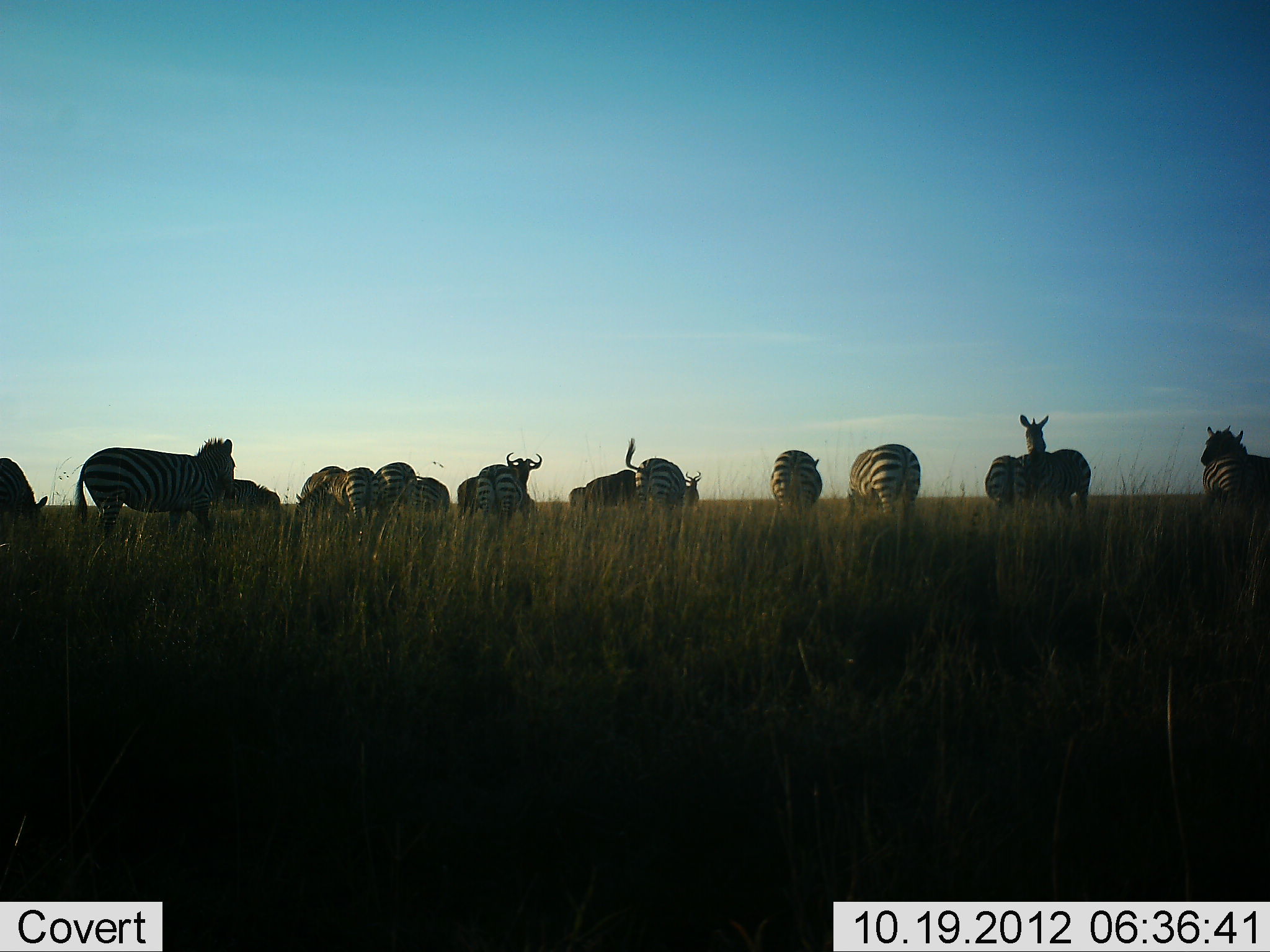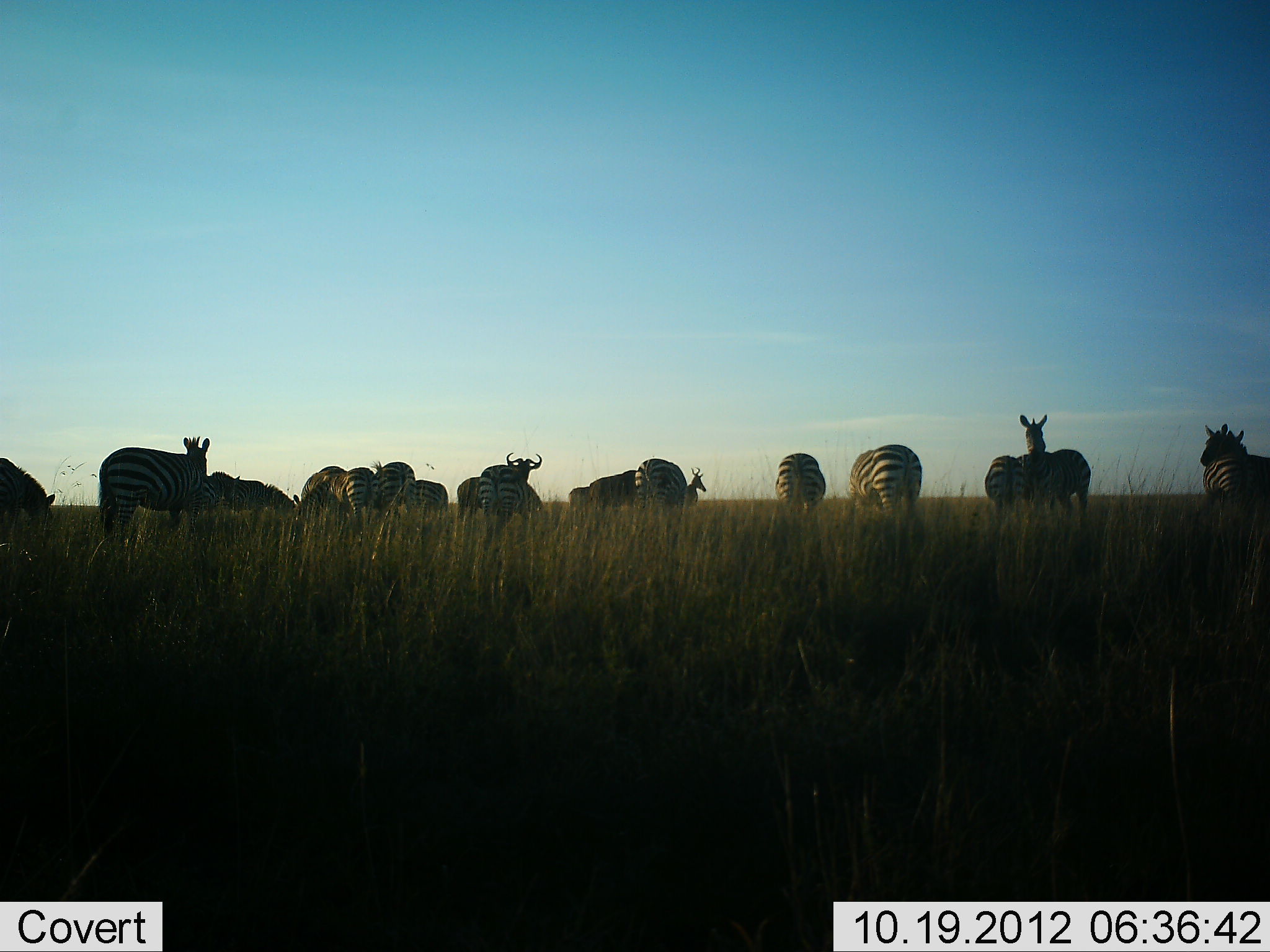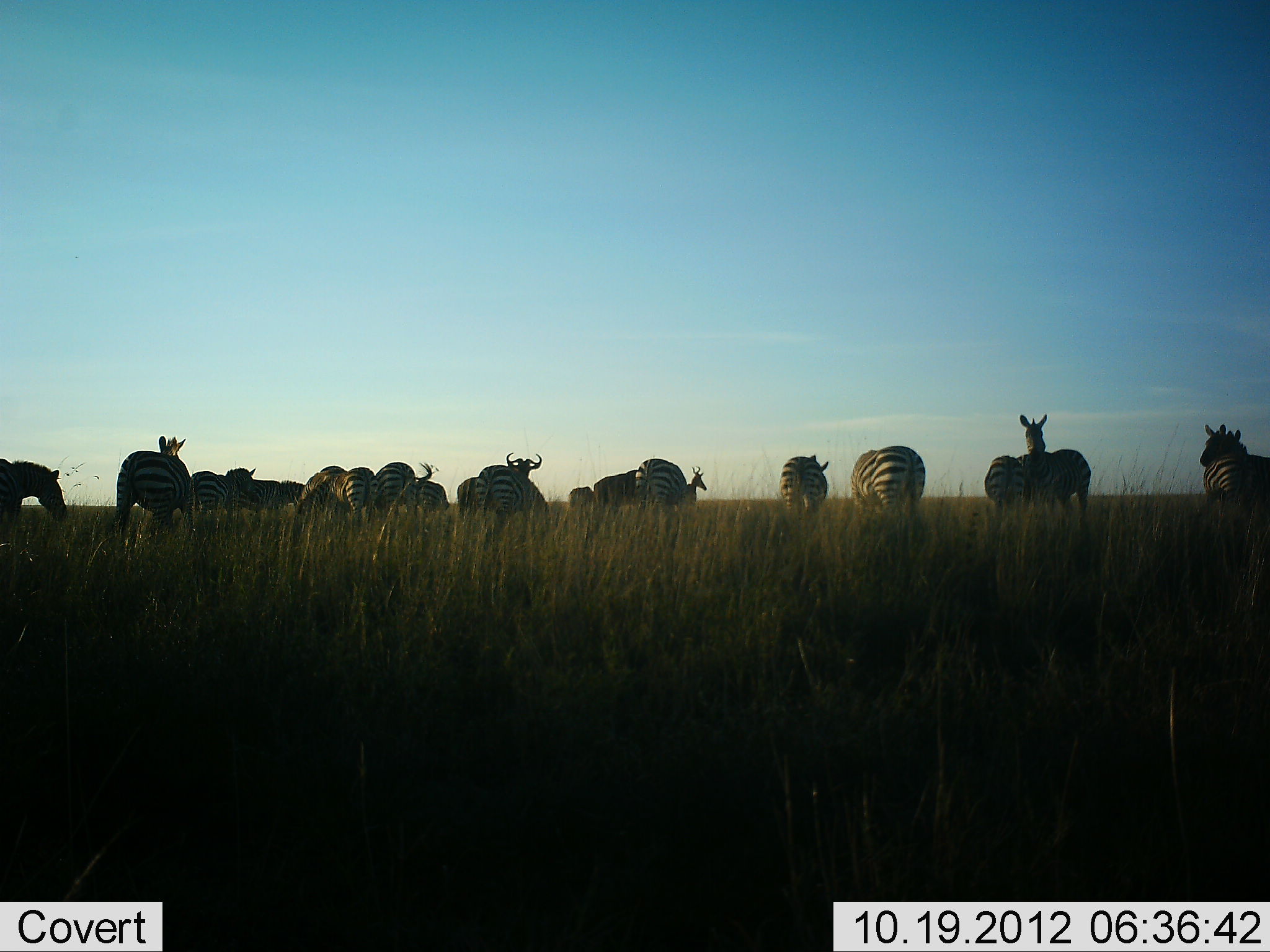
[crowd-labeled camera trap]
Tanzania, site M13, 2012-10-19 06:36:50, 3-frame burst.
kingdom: Animalia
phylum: Chordata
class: Mammalia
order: Artiodactyla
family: Bovidae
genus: Connochaetes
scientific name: Connochaetes taurinus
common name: blue wildebeest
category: wildebeest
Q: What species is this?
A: Wildebeest (blue wildebeest) (Connochaetes taurinus).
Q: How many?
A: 1.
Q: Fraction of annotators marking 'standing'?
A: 93%.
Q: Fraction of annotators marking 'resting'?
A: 0%.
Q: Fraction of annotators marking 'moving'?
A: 7%.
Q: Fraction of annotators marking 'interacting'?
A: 0%.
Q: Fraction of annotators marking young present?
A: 0%.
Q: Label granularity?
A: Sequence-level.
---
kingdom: Animalia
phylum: Chordata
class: Mammalia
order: Perissodactyla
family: Equidae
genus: Equus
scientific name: Equus quagga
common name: plains zebra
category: zebra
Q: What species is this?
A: Zebra (plains zebra) (Equus quagga).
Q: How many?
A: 11-50.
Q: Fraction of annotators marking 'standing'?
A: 83%.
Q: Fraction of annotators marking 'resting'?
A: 0%.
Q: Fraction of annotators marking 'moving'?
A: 25%.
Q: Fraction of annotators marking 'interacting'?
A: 0%.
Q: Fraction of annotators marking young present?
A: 0%.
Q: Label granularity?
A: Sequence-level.